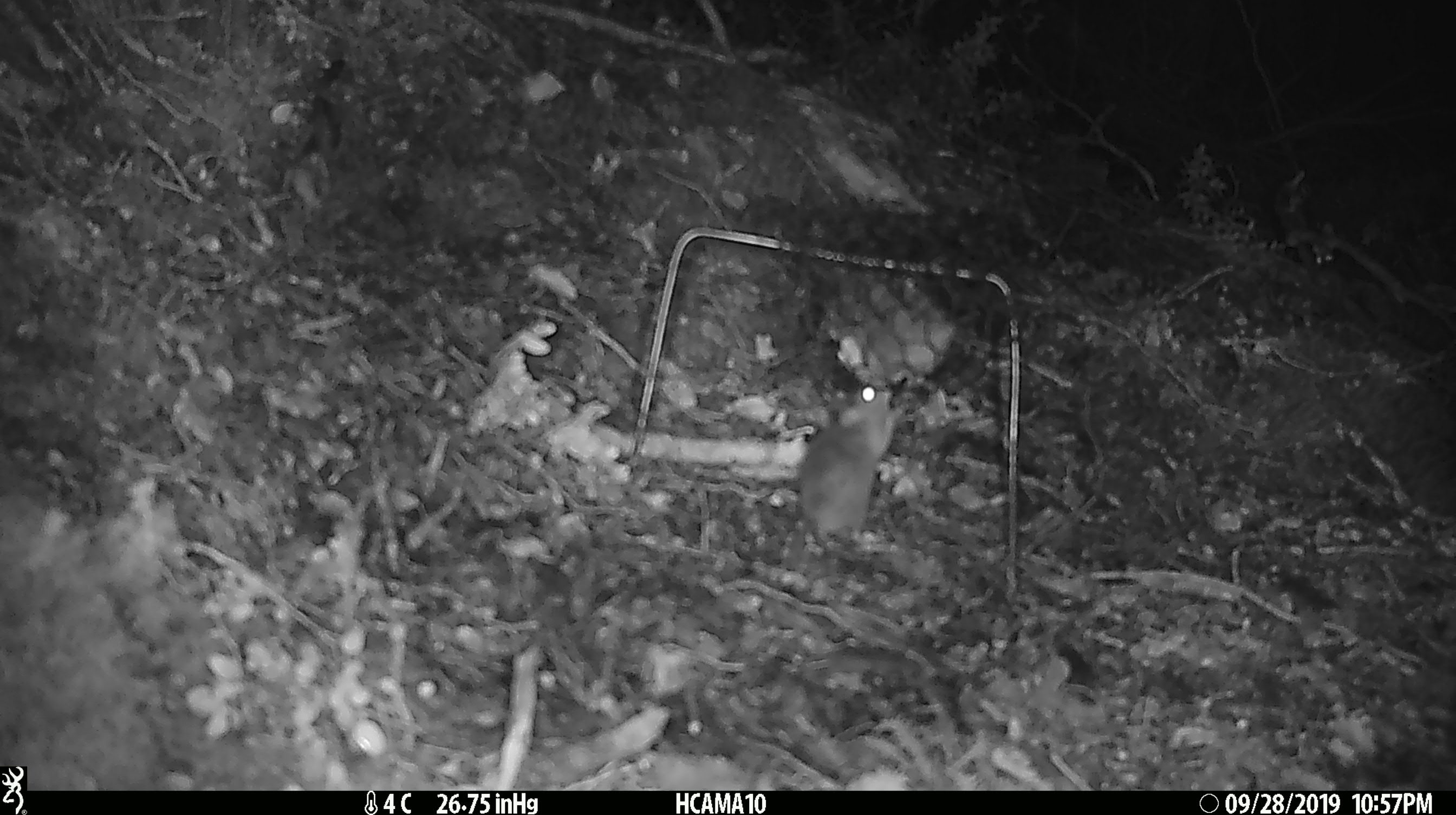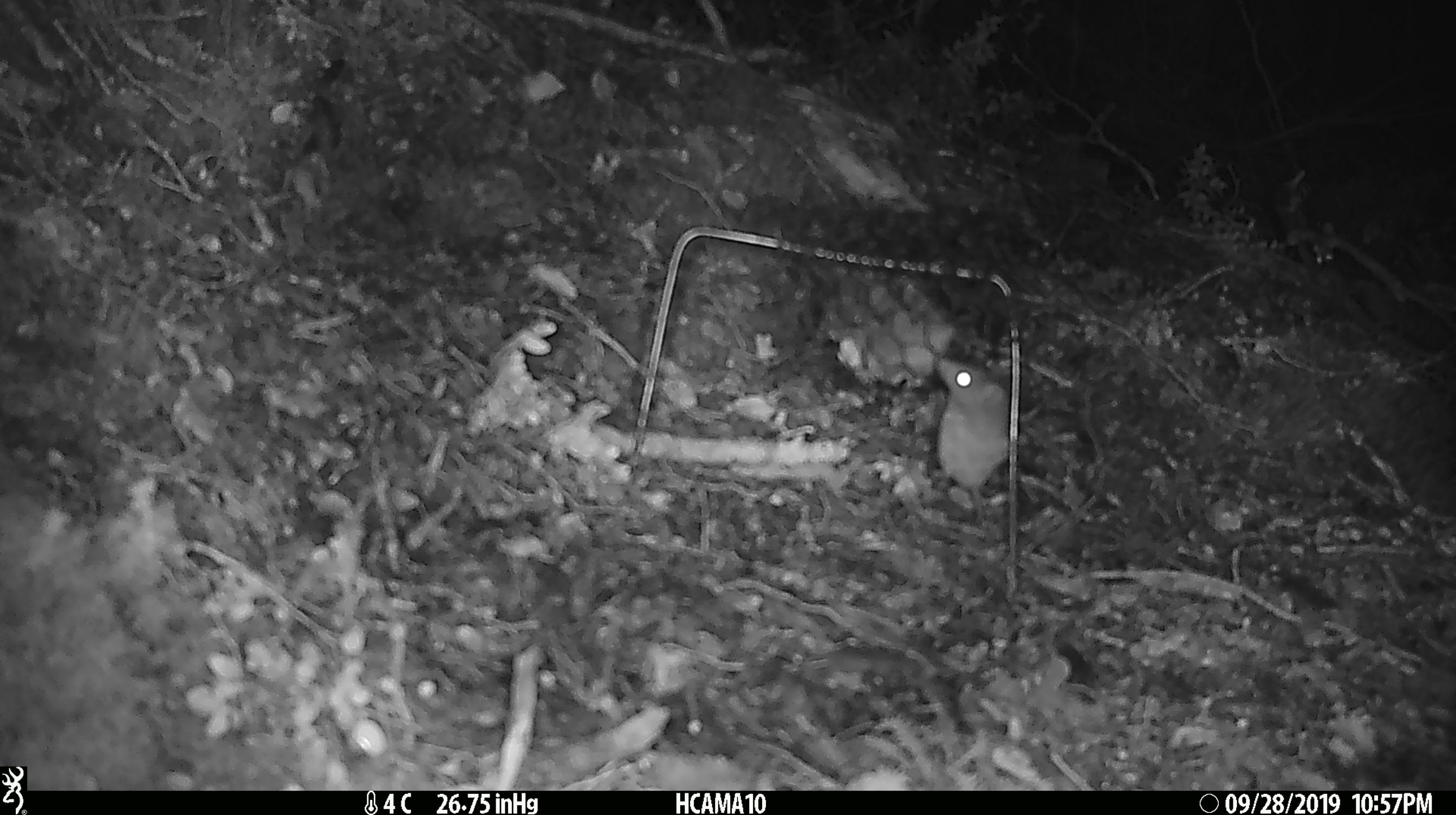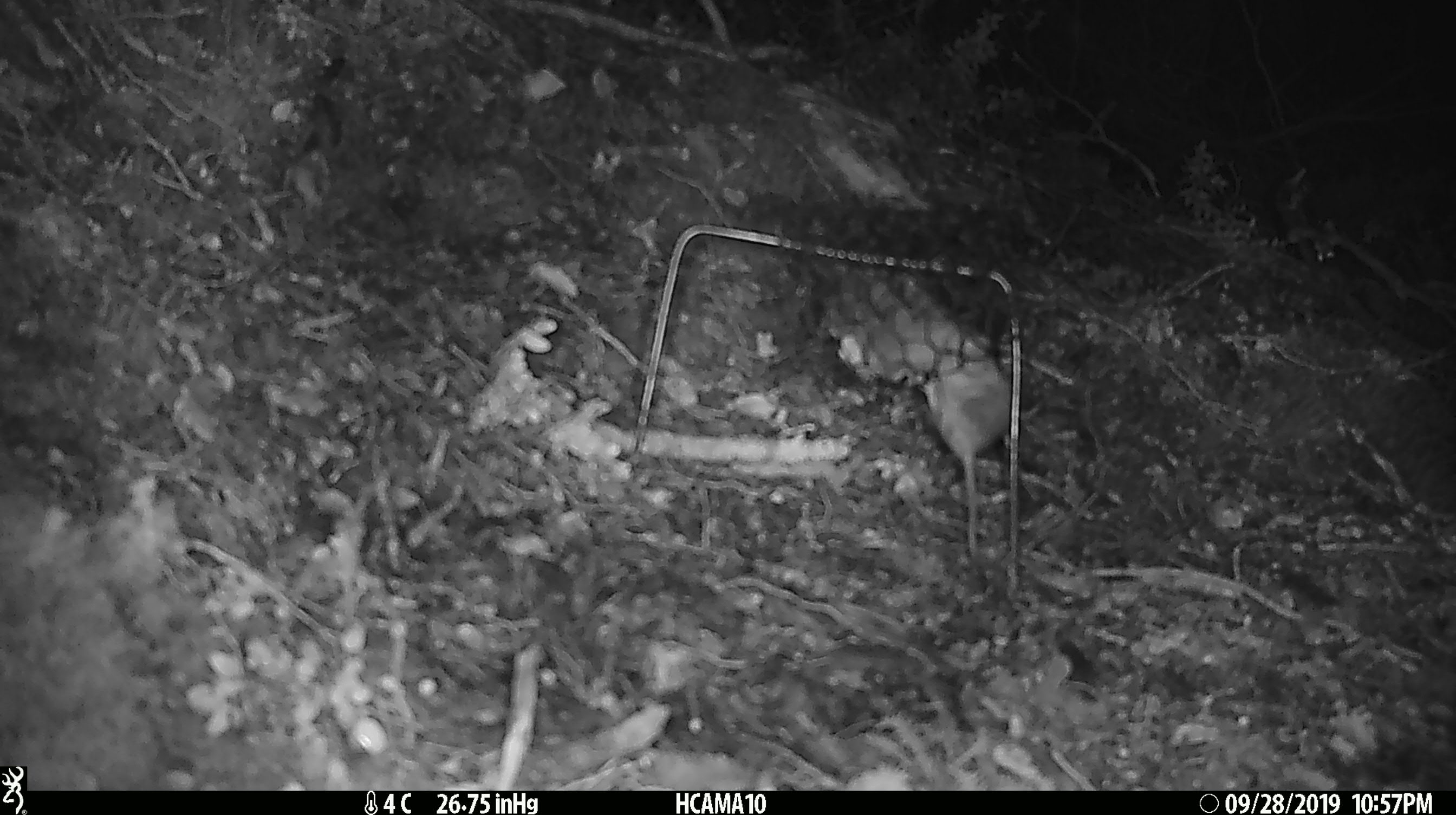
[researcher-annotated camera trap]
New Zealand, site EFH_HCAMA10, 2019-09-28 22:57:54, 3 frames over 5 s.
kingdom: Animalia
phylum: Chordata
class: Mammalia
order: Rodentia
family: Muridae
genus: Mus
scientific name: Mus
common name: mouse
Mouse (Mus).